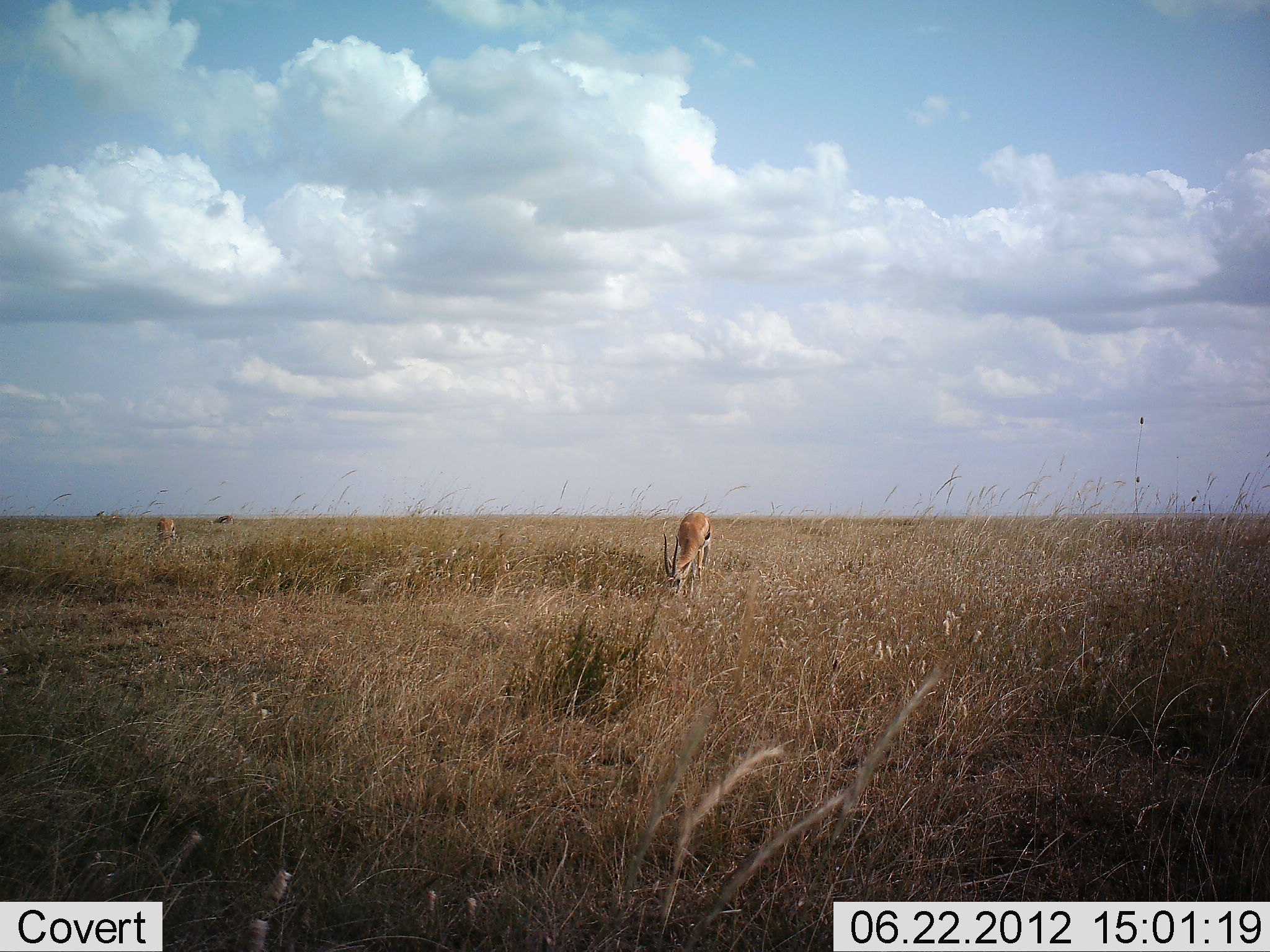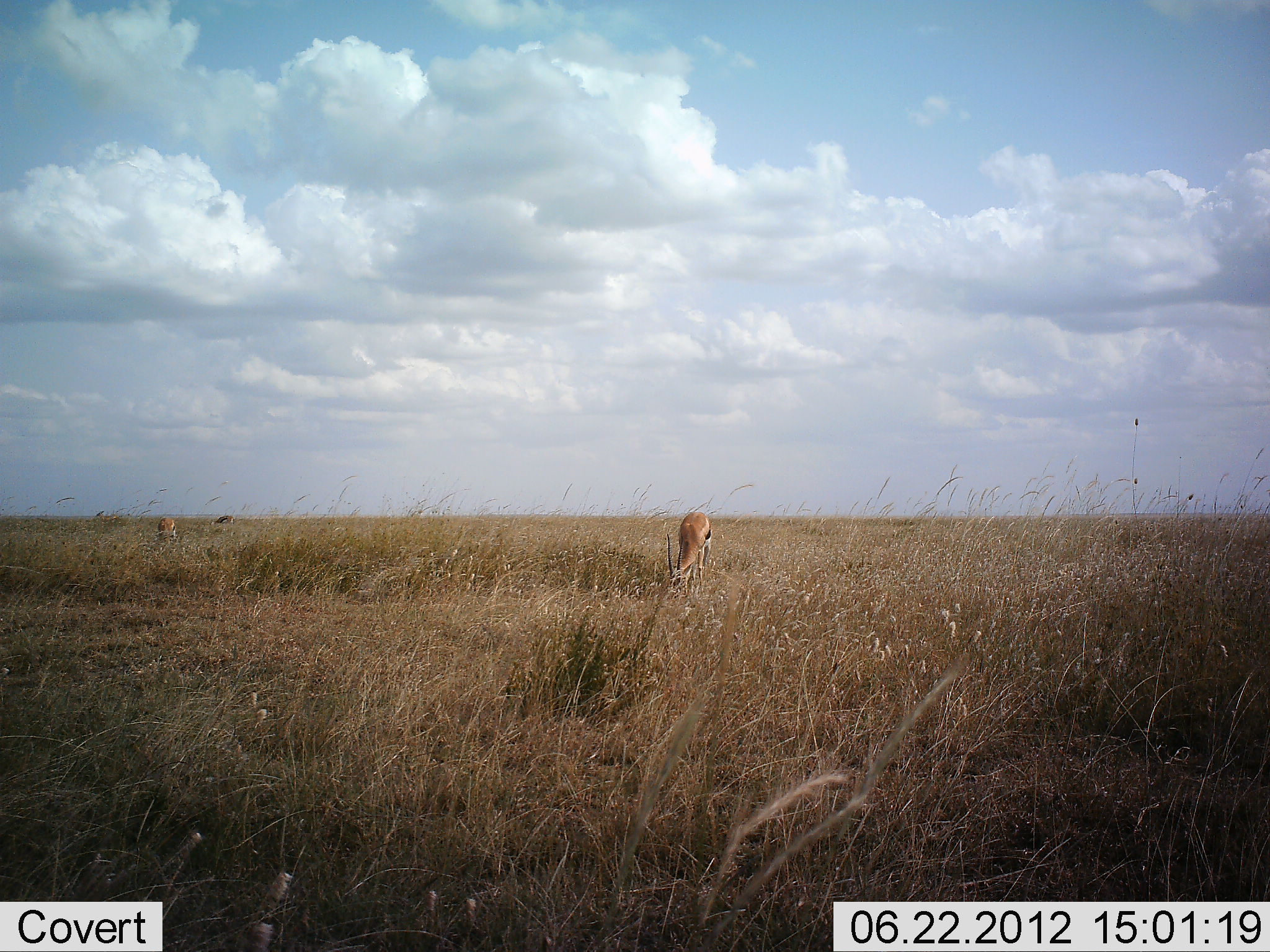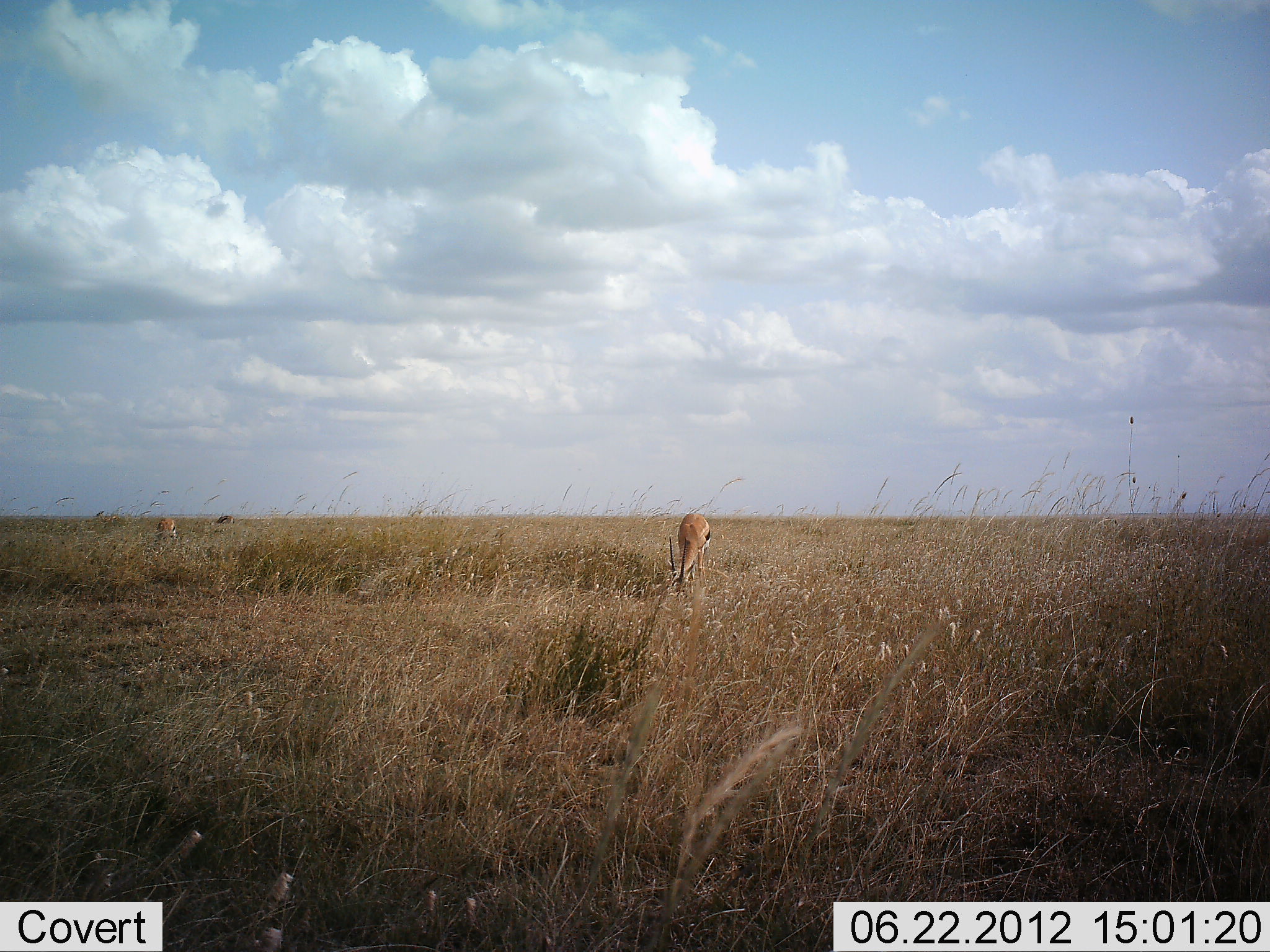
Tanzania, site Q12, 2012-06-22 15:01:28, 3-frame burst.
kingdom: Animalia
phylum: Chordata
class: Mammalia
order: Artiodactyla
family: Bovidae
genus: Eudorcas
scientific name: Eudorcas thomsonii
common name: thomson's gazelle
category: gazellethomsons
Gazellethomsons (thomson's gazelle) (Eudorcas thomsonii), count 2. Behavior (volunteer vote fractions): standing 20%, resting 0%, moving 0%, interacting 0%. Young present (vote fraction): 0%. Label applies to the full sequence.